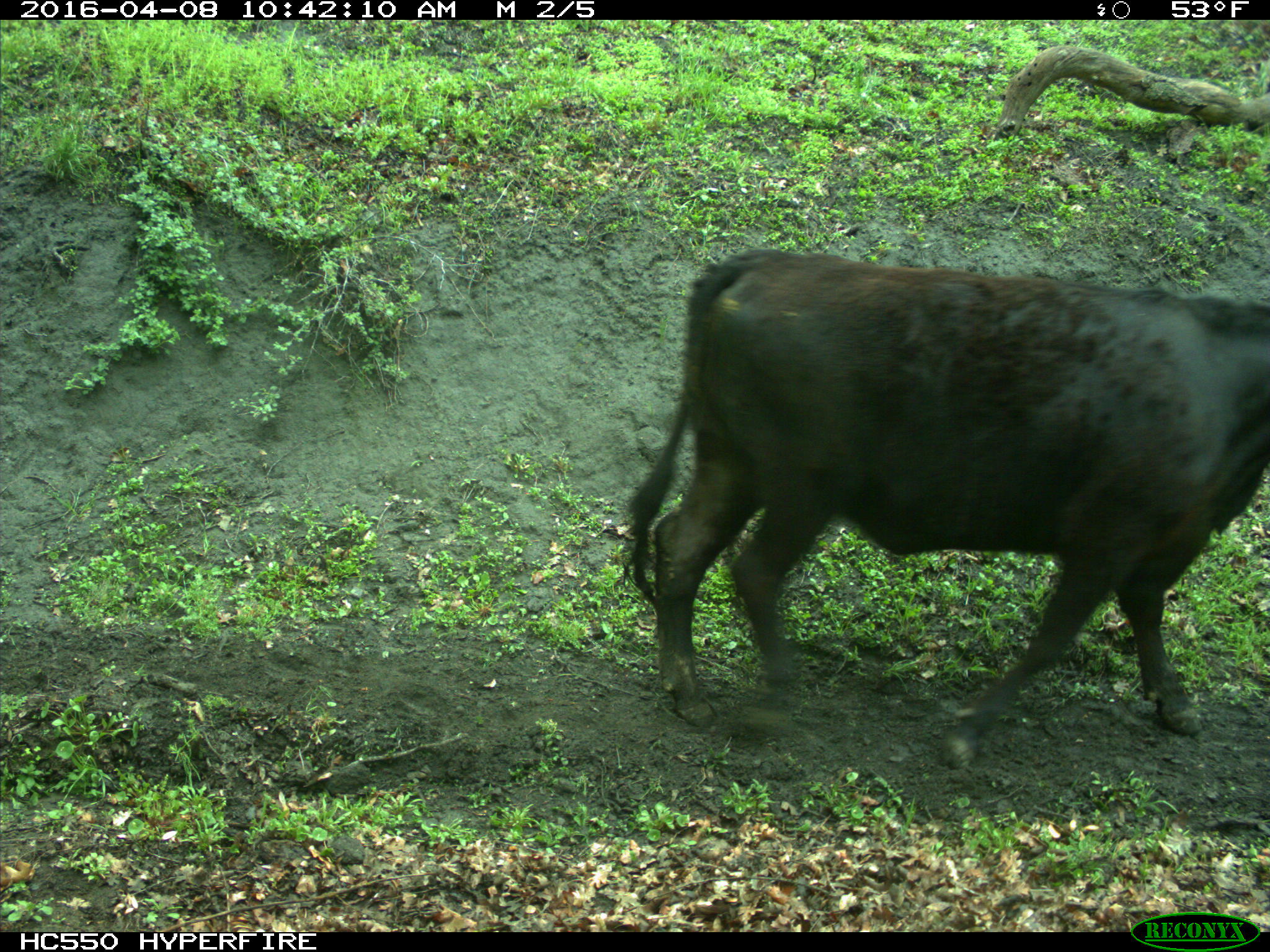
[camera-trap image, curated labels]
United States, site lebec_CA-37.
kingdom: Animalia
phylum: Chordata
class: Mammalia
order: Artiodactyla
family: Bovidae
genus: Bos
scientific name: Bos taurus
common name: domestic cow